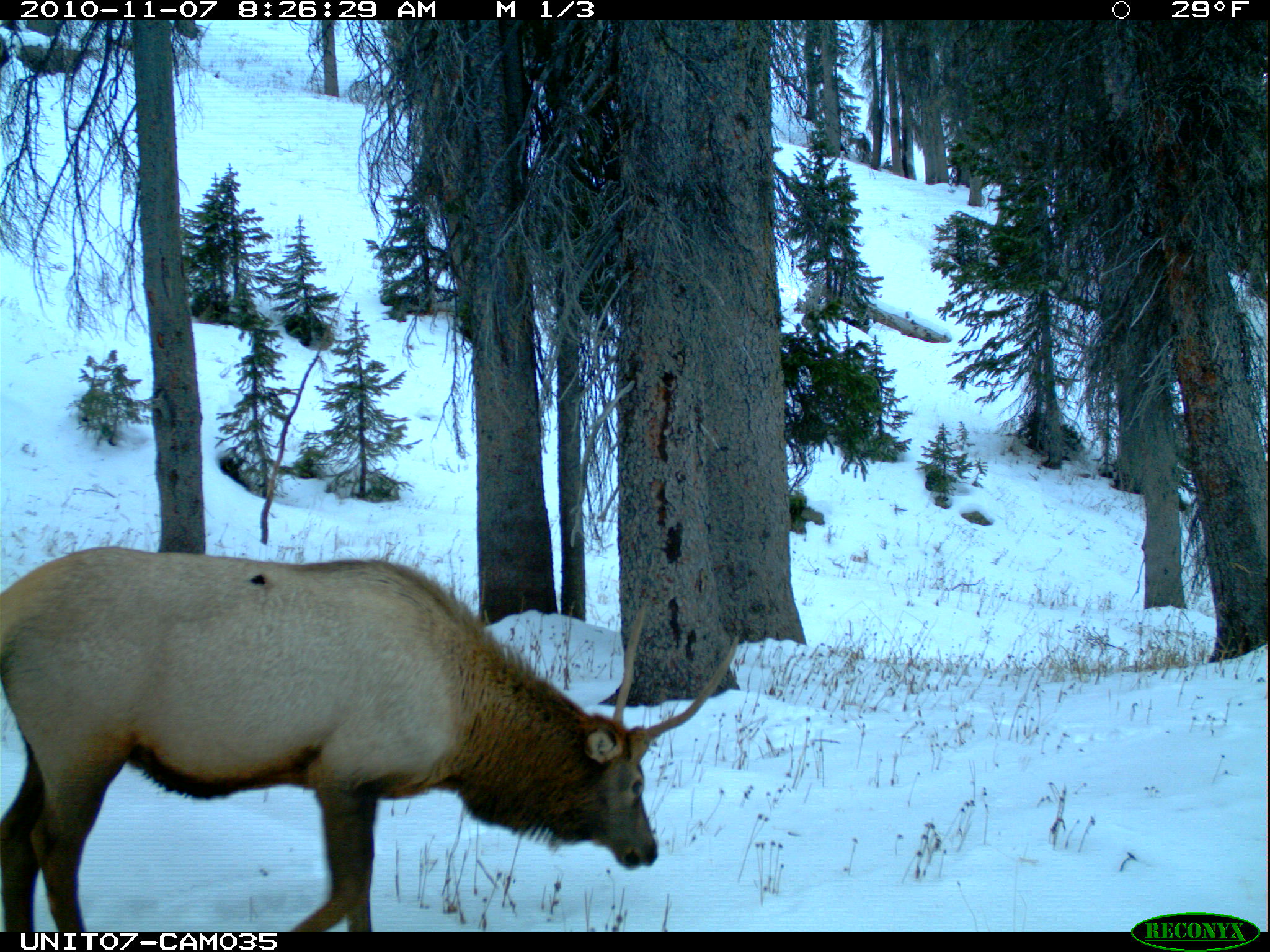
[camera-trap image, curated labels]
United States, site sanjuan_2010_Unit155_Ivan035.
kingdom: Animalia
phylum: Chordata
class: Mammalia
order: Artiodactyla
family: Cervidae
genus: Cervus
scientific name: Cervus elaphus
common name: red deer